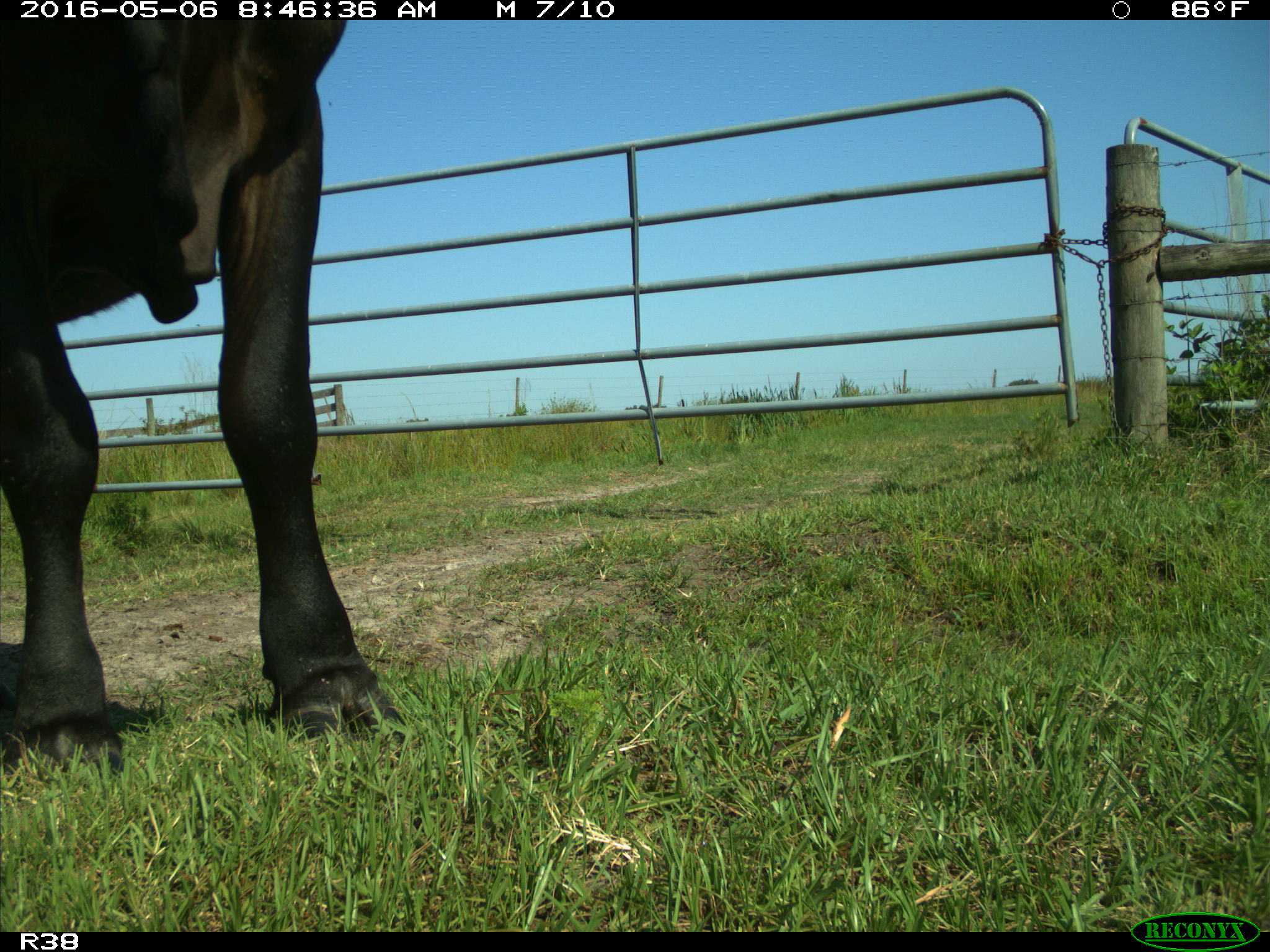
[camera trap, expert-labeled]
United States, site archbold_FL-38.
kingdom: Animalia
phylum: Chordata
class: Mammalia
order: Artiodactyla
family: Bovidae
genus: Bos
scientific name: Bos taurus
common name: domestic cow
Bos taurus (domestic cow).